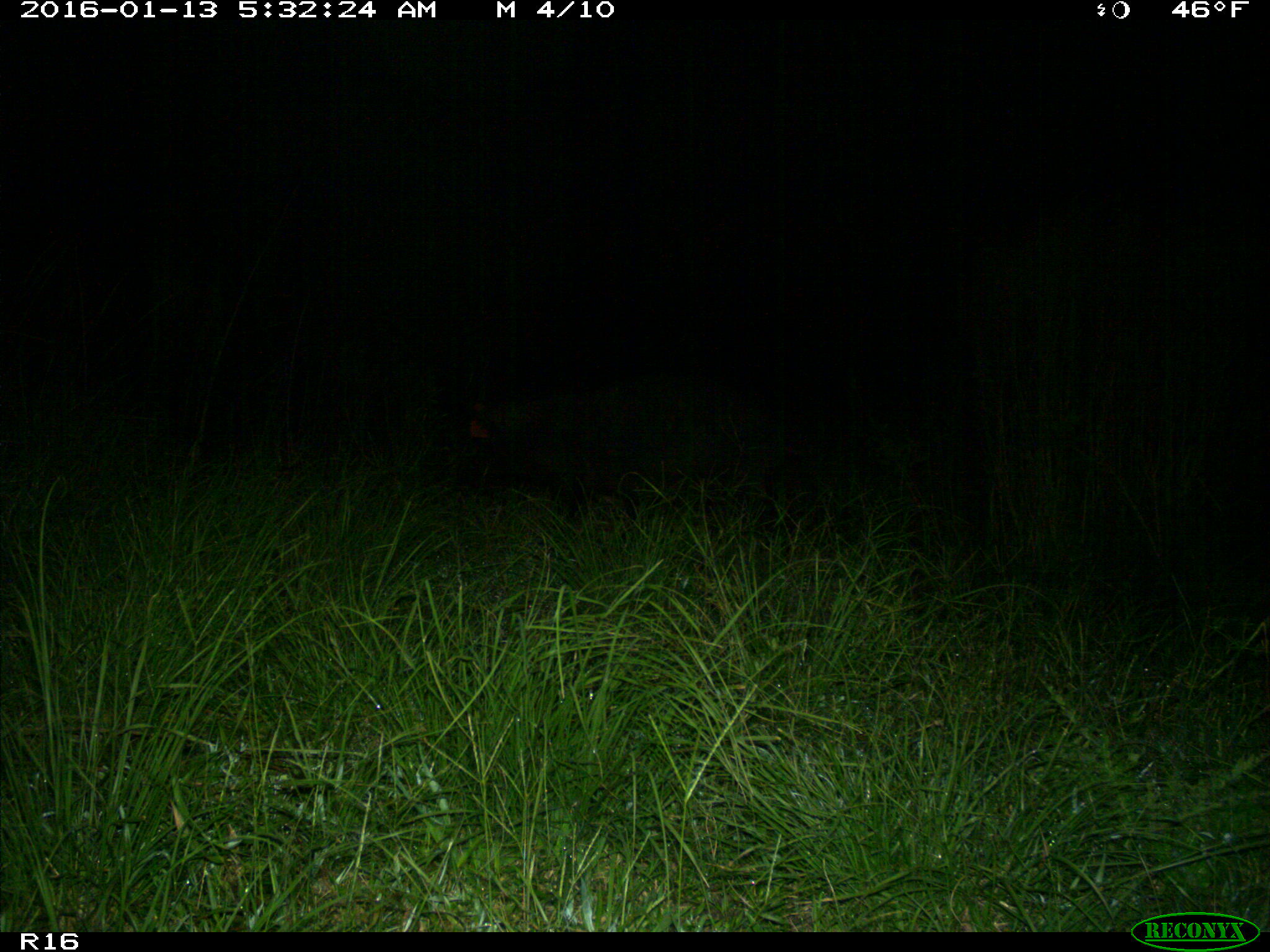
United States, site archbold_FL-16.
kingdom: Animalia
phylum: Chordata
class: Mammalia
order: Artiodactyla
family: Suidae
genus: Sus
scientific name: Sus scrofa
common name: wild boar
Sus scrofa (wild boar).